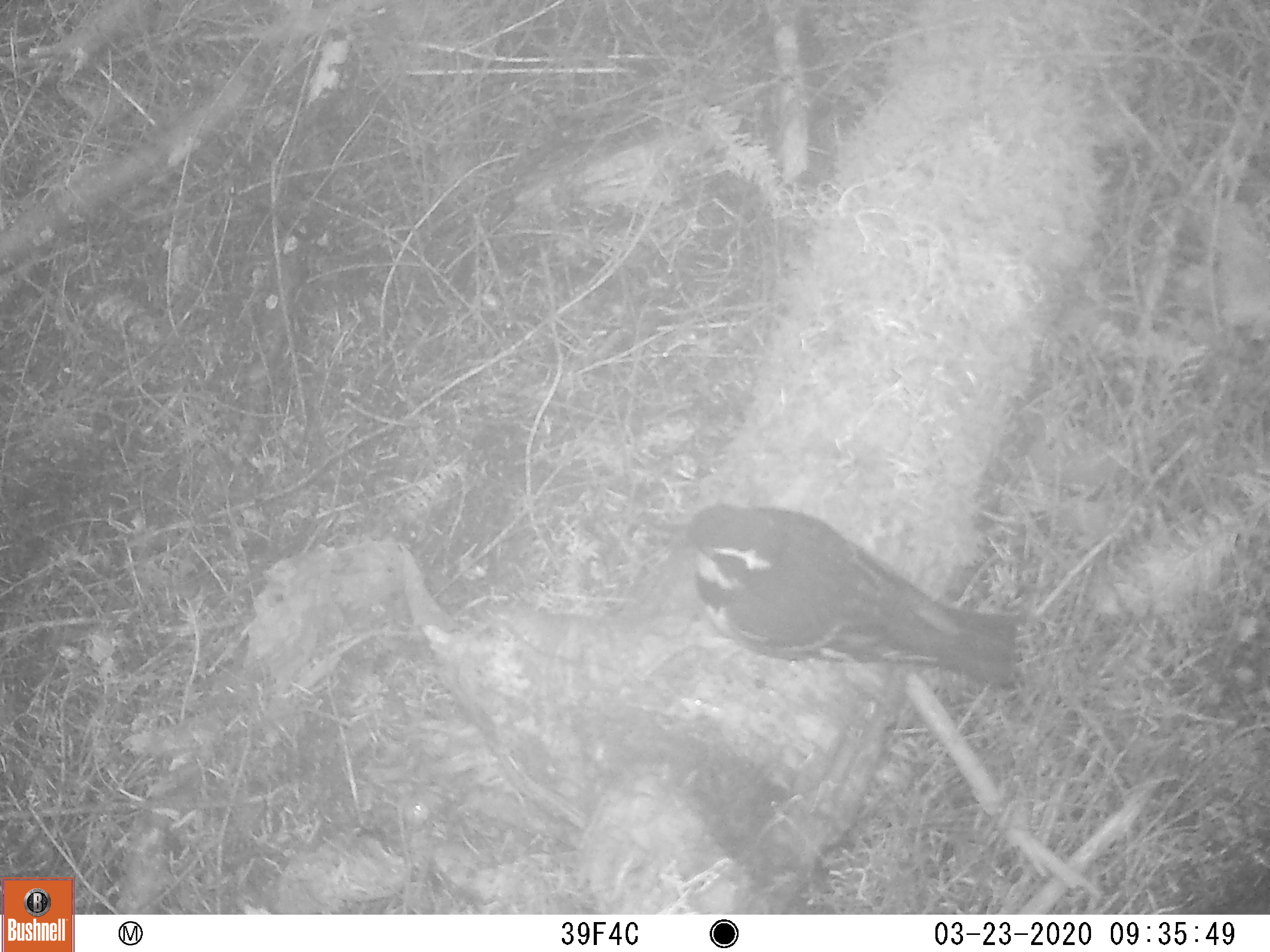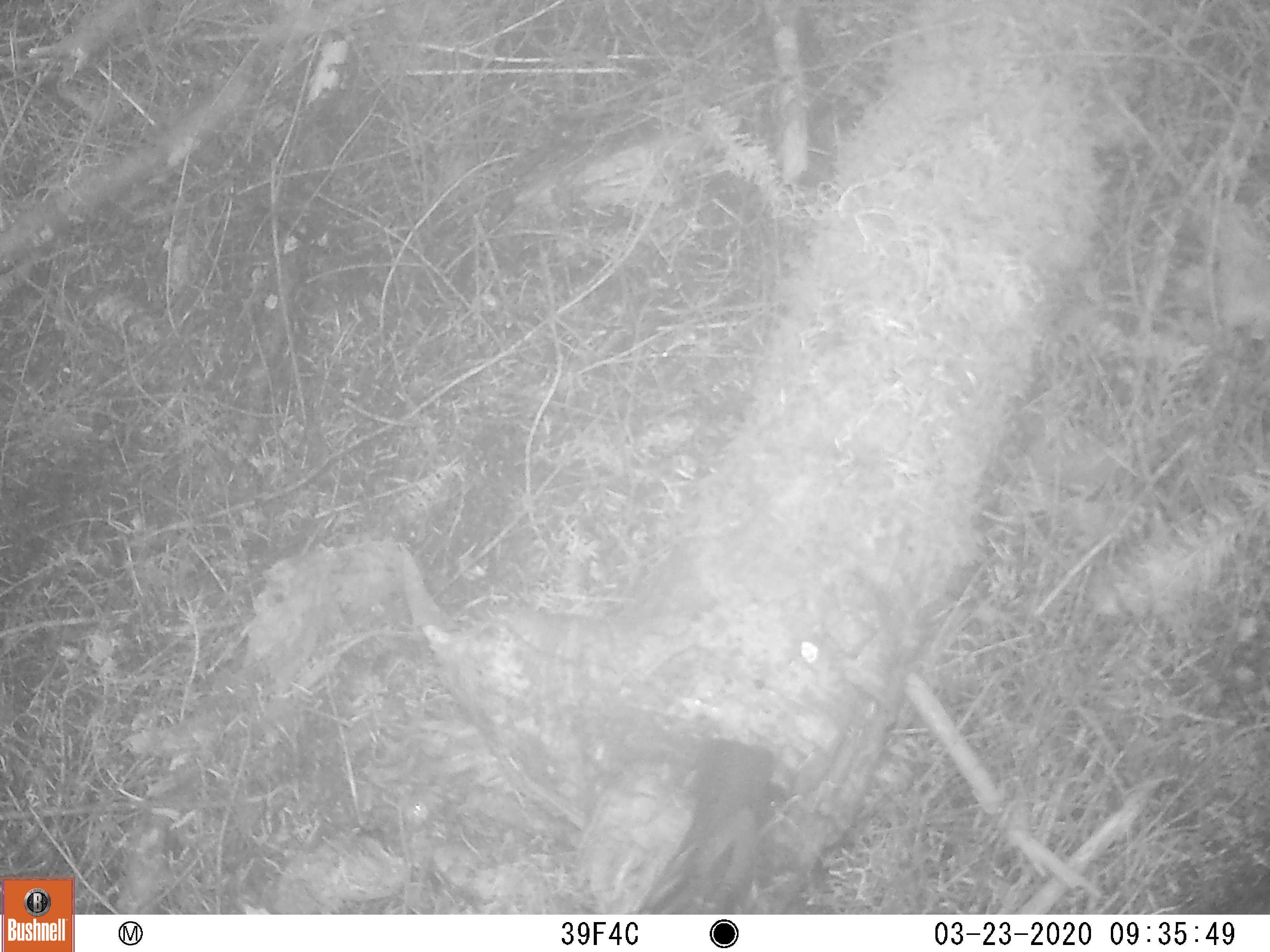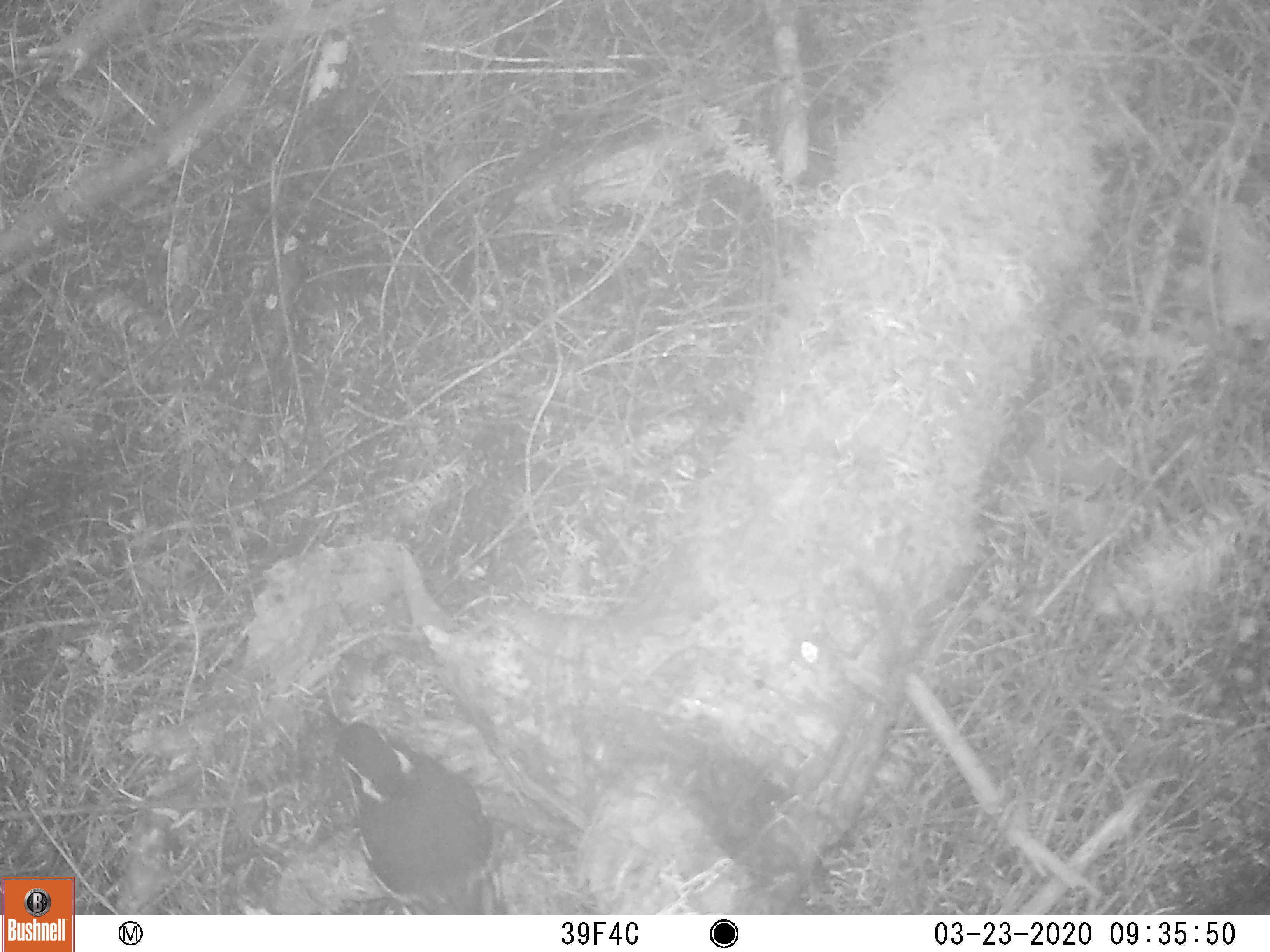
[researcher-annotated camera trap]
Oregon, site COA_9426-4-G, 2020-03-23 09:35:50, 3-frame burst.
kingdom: Animalia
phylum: Chordata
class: Aves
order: Passeriformes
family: Turdidae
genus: Ixoreus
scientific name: Ixoreus naevius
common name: varied thrush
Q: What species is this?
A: Varied thrush (Ixoreus naevius).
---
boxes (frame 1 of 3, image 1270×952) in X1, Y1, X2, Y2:
varied thrush: 678, 504, 1024, 697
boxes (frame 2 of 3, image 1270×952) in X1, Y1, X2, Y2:
varied thrush: 638, 738, 784, 910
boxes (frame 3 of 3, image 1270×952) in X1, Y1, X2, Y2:
varied thrush: 321, 710, 505, 912